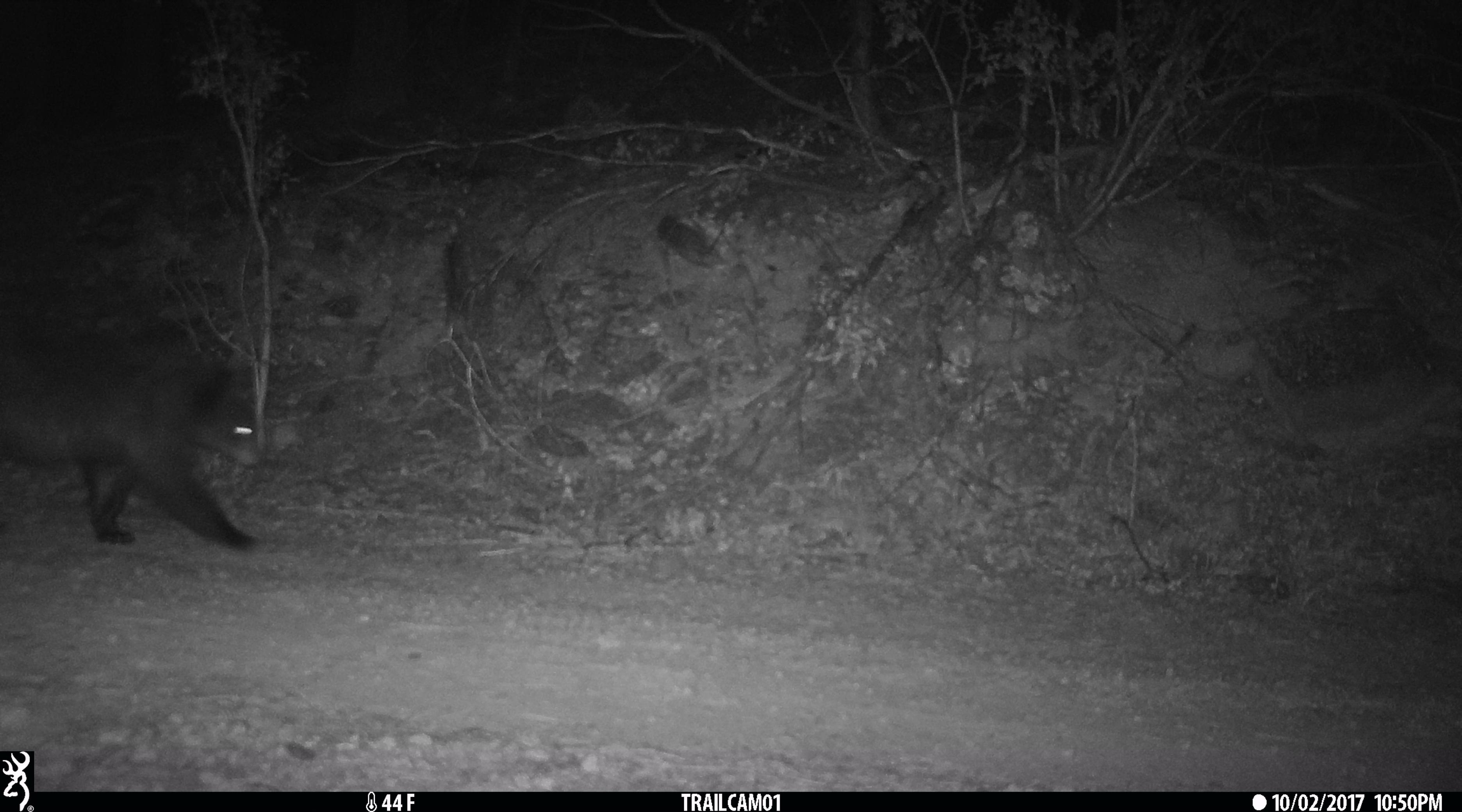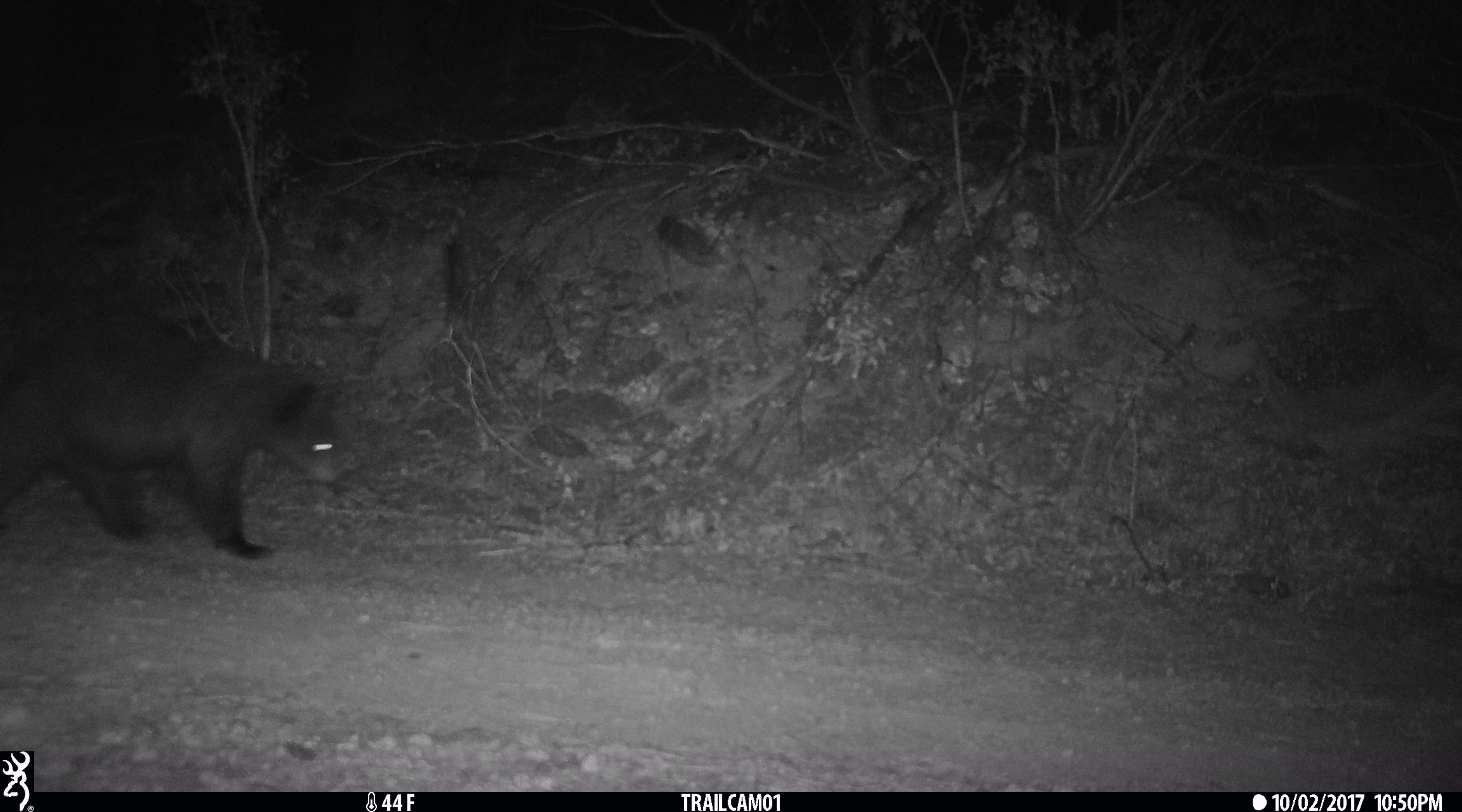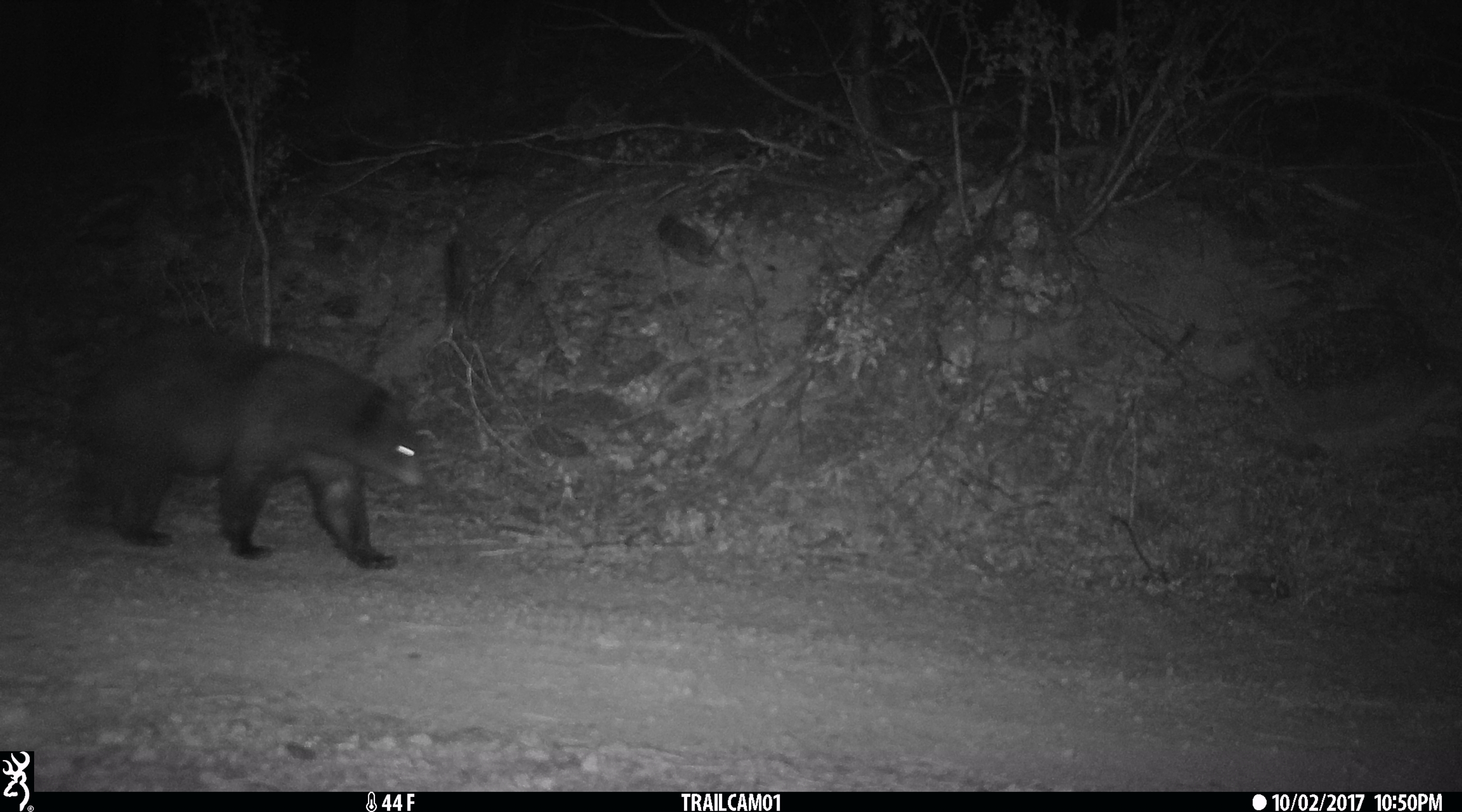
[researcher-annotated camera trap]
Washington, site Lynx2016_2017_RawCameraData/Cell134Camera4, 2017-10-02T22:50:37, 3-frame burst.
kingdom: Animalia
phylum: Chordata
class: Mammalia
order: Carnivora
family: Ursidae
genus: Ursus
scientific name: Ursus americanus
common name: american black bear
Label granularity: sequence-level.